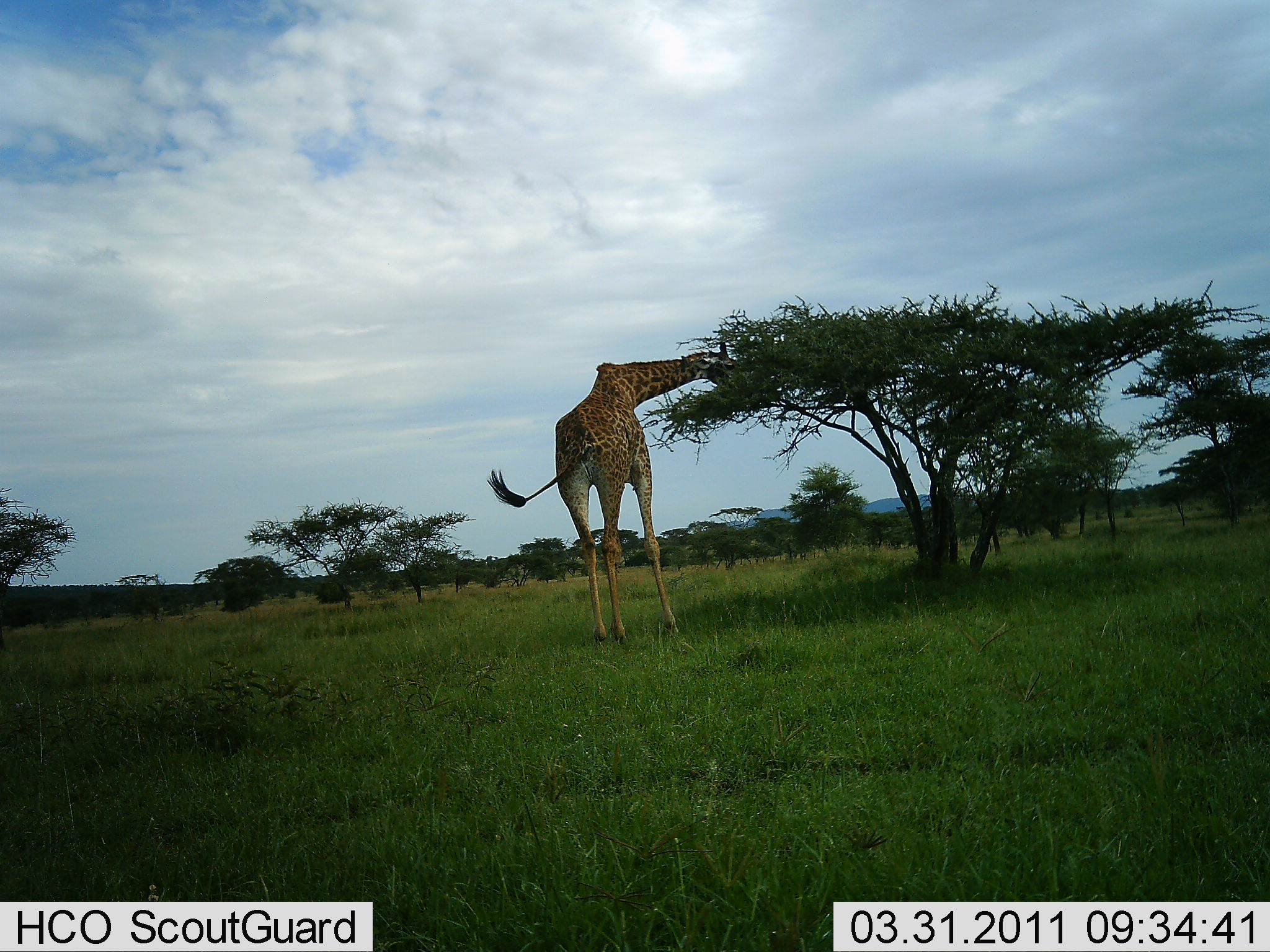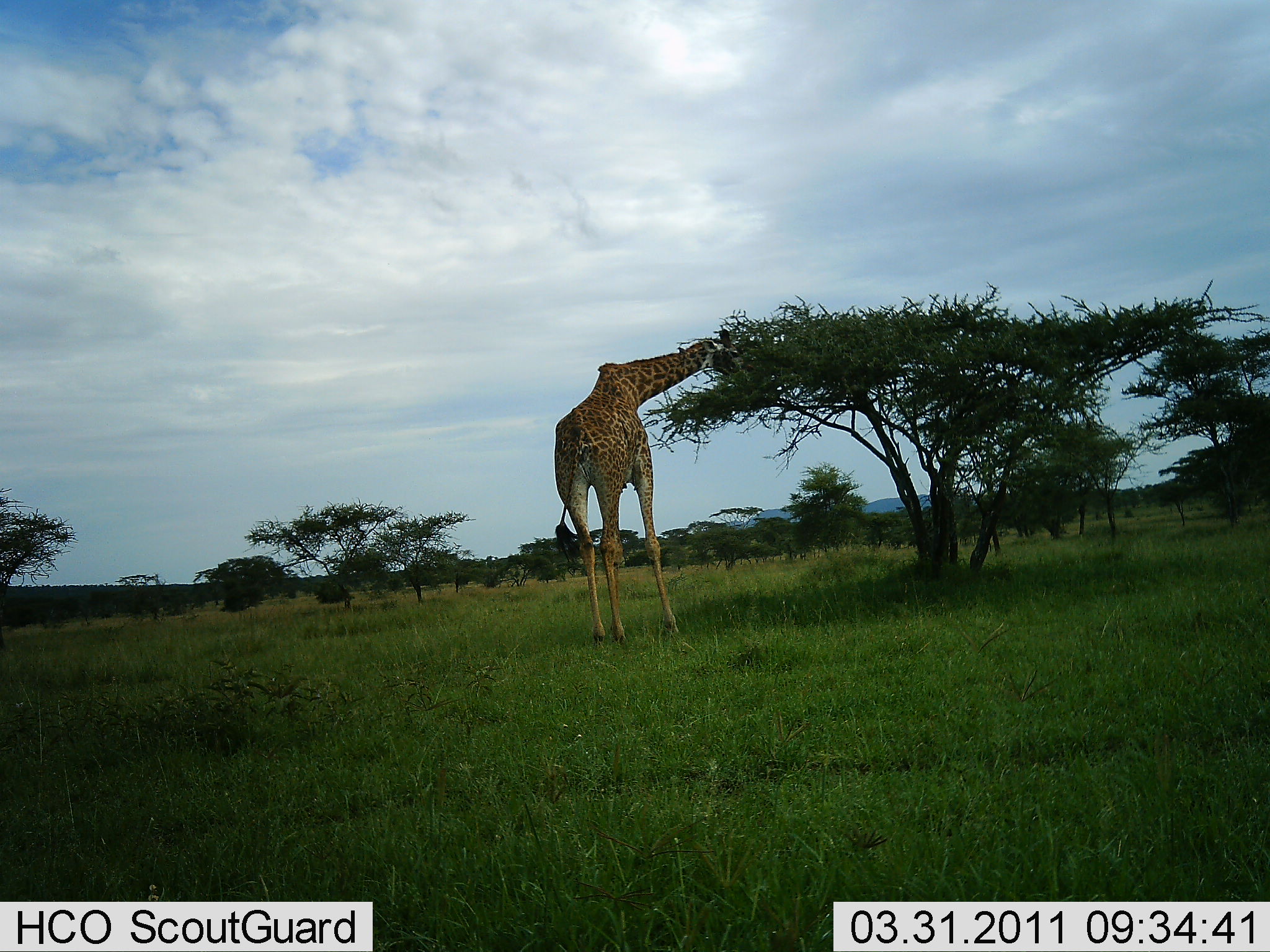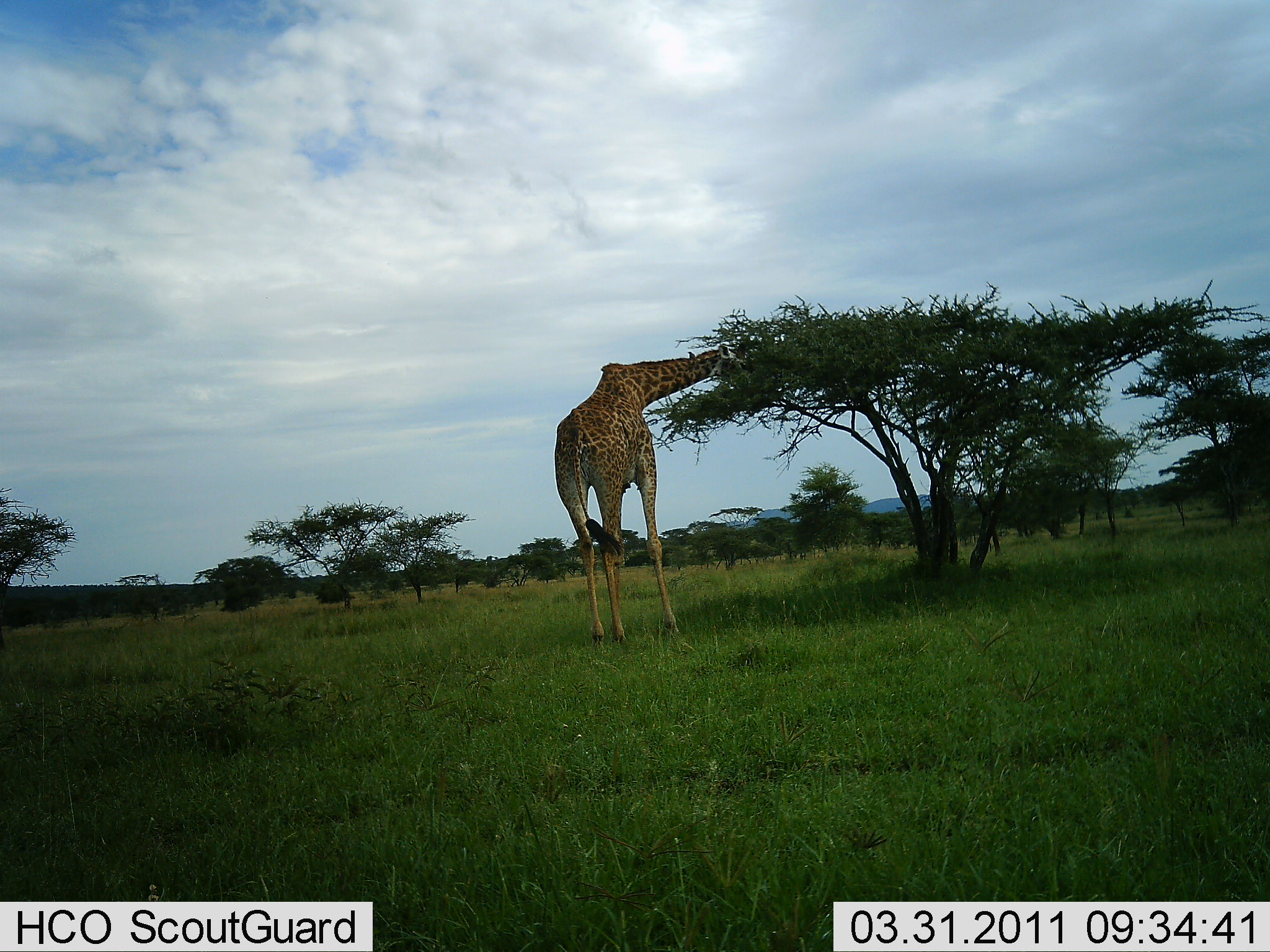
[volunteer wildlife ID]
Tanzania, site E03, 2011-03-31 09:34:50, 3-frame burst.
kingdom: Animalia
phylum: Chordata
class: Mammalia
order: Artiodactyla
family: Giraffidae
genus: Giraffa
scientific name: Giraffa camelopardalis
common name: giraffe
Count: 1.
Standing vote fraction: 18%.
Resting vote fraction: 0%.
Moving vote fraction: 0%.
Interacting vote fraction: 0%.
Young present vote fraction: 0%.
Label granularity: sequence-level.